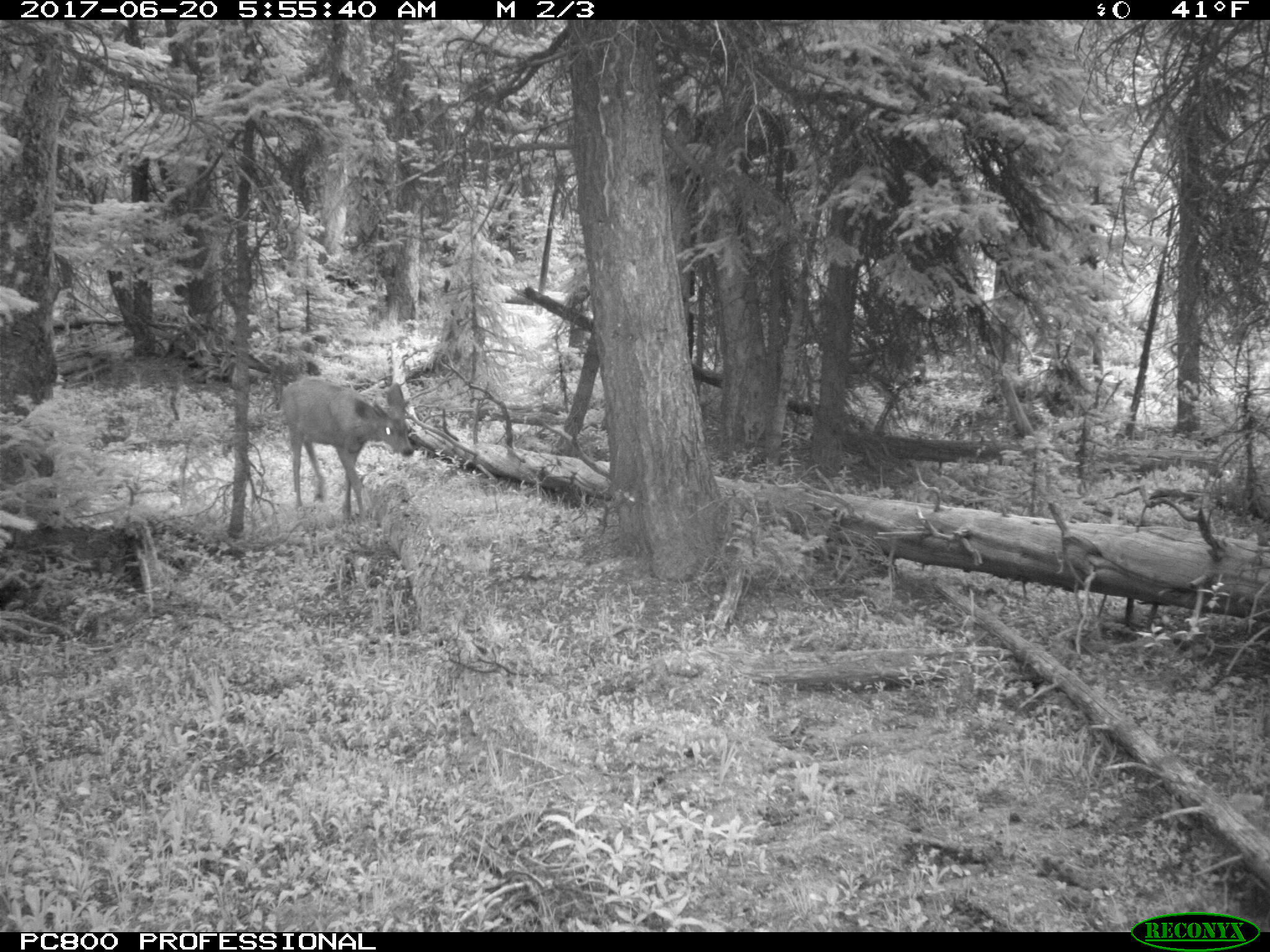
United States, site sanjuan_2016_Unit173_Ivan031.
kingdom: Animalia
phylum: Chordata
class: Mammalia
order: Artiodactyla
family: Cervidae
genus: Odocoileus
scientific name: Odocoileus hemionus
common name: mule deer